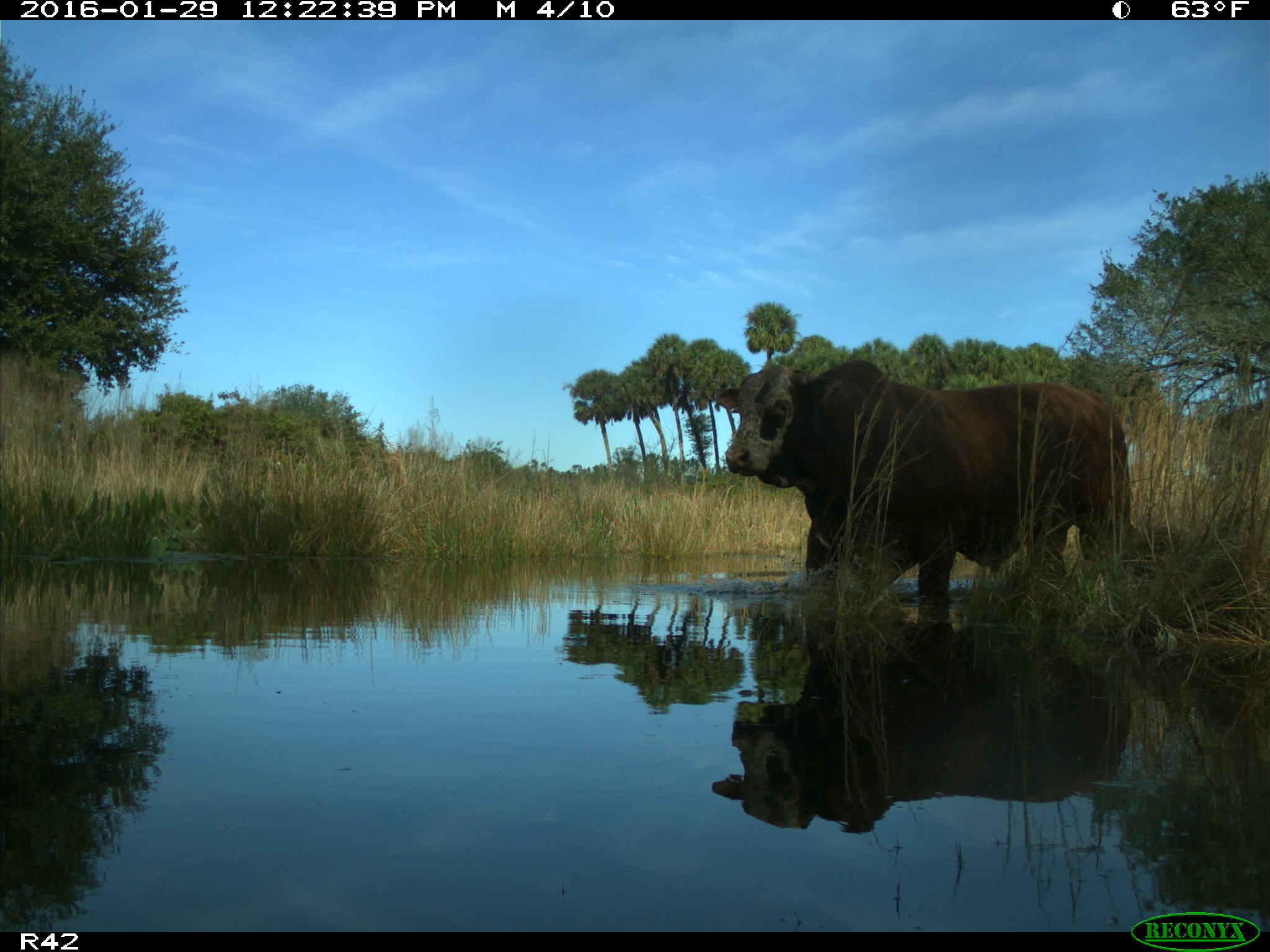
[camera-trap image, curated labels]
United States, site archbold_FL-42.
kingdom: Animalia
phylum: Chordata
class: Mammalia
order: Artiodactyla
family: Bovidae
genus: Bos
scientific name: Bos taurus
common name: domestic cow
Bos taurus (domestic cow).